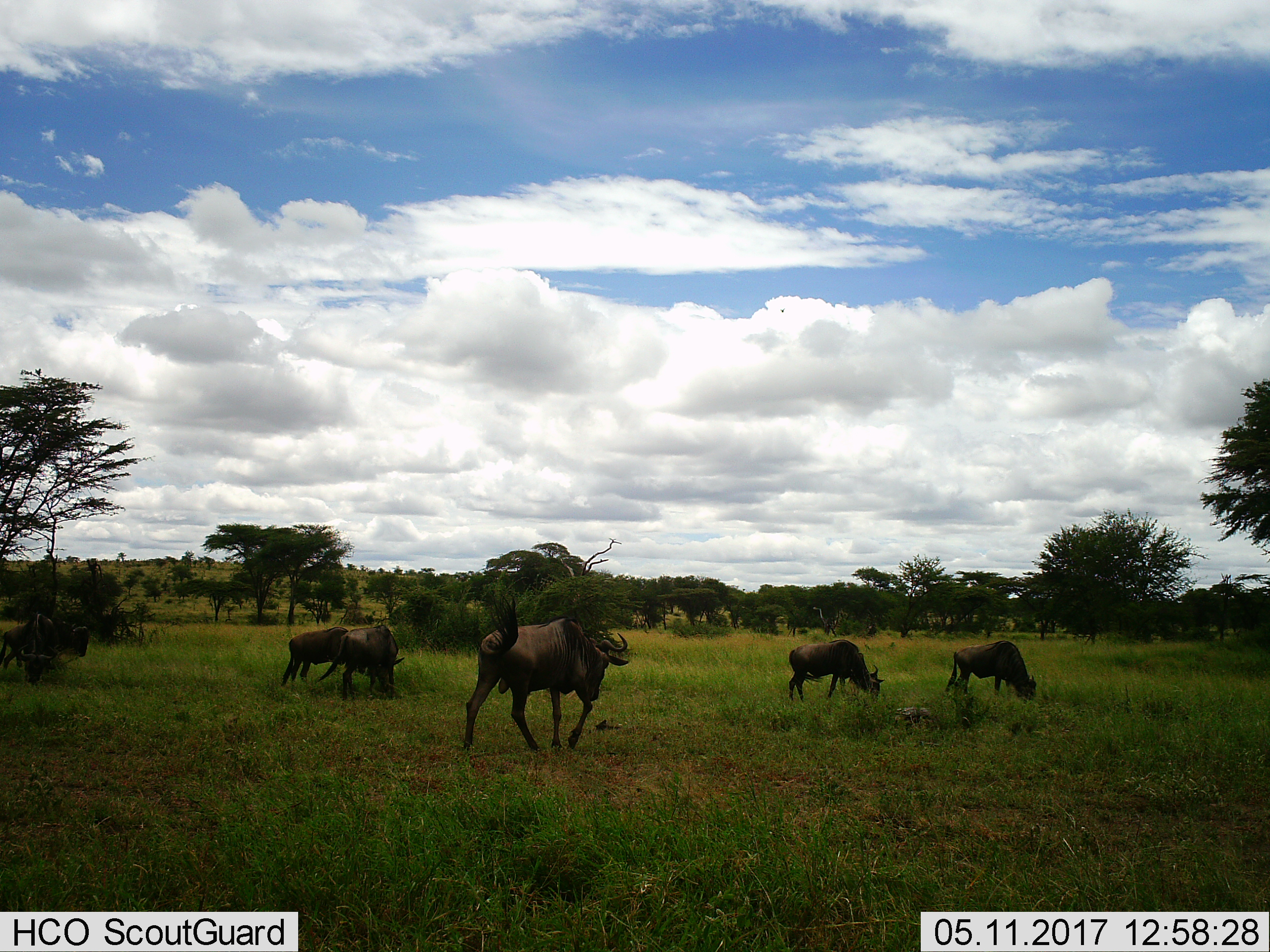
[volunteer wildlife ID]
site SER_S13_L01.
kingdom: Animalia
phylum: Chordata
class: Mammalia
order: Artiodactyla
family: Bovidae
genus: Connochaetes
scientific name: Connochaetes taurinus taurinus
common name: blue wildebeest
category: wildebeestblue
Wildebeestblue (blue wildebeest) (Connochaetes taurinus taurinus), count 7. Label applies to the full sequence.